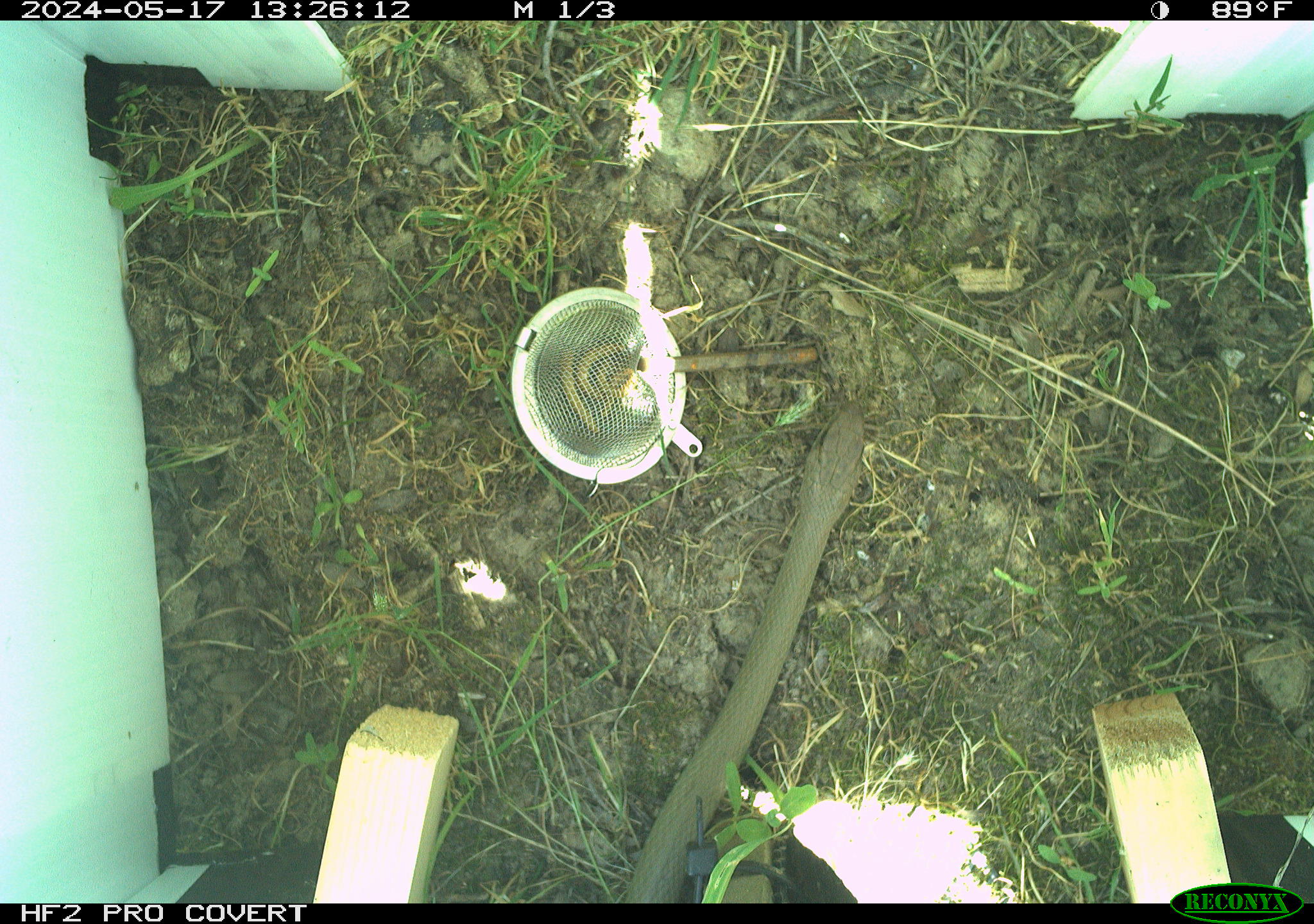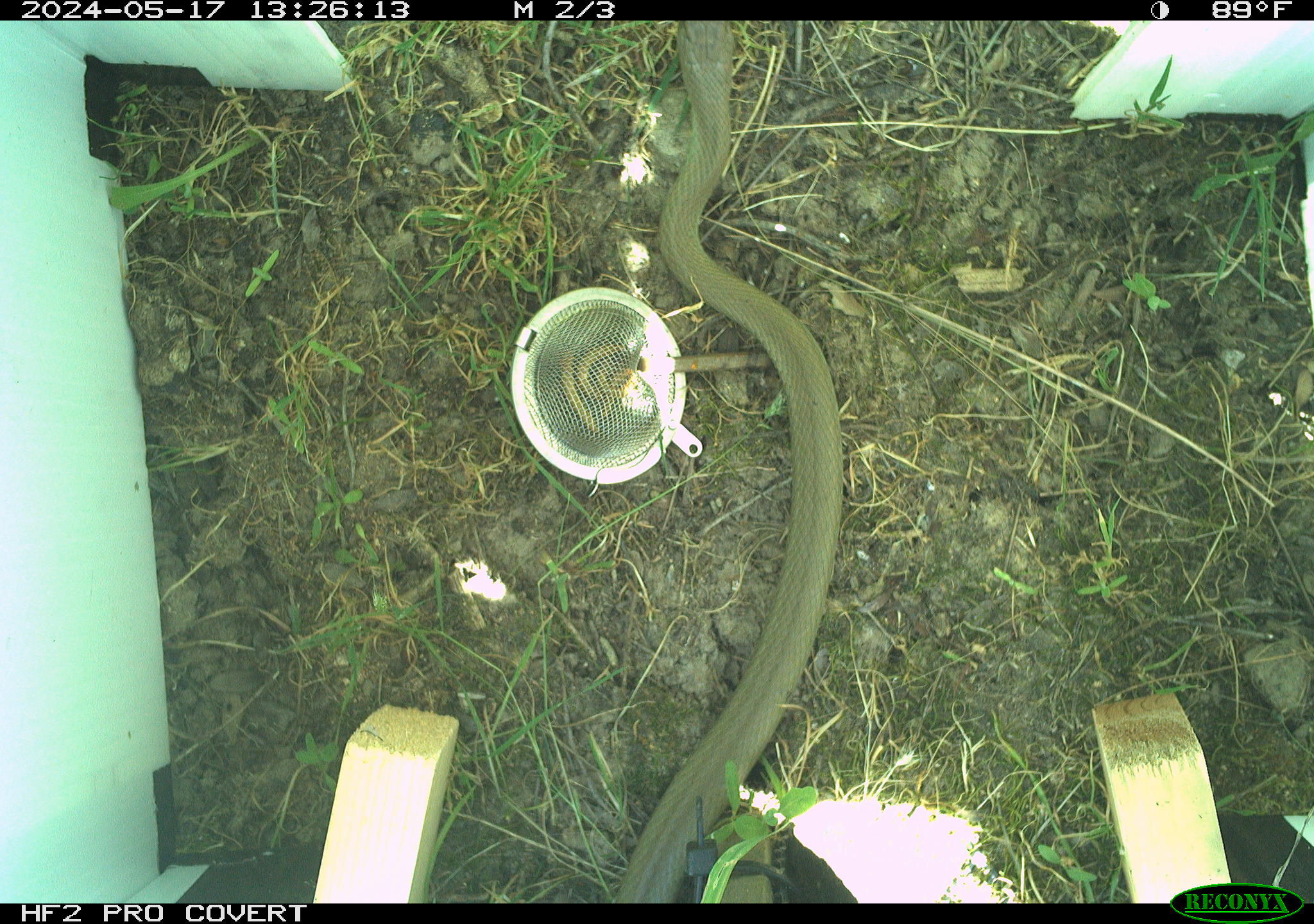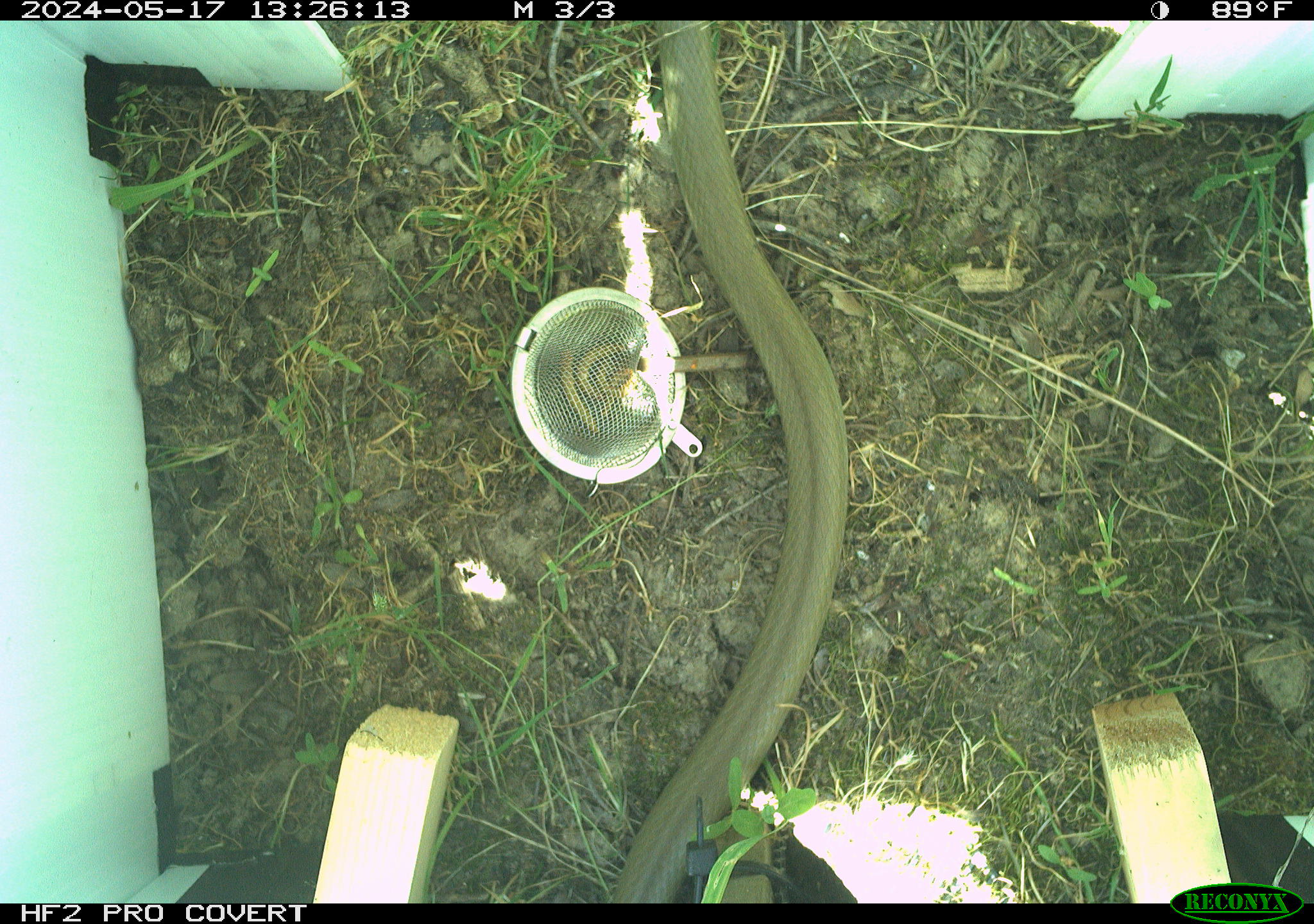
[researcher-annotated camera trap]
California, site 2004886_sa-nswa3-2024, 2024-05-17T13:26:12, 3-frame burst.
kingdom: Animalia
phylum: Chordata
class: Reptilia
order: Squamata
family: Colubridae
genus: Coluber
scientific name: Coluber constrictor mormon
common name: western yellow-bellied racer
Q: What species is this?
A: Western yellow-bellied racer (Coluber constrictor mormon).